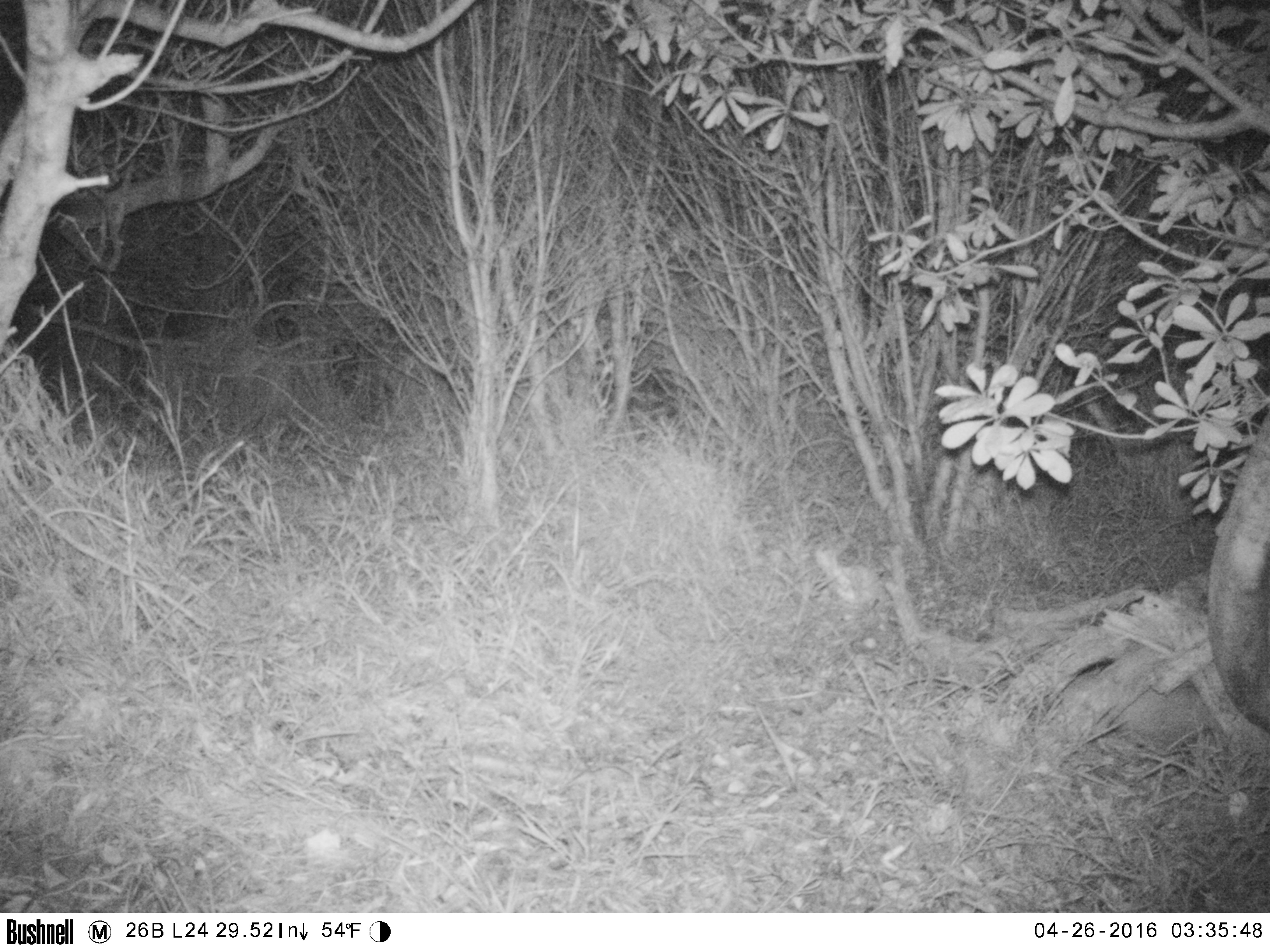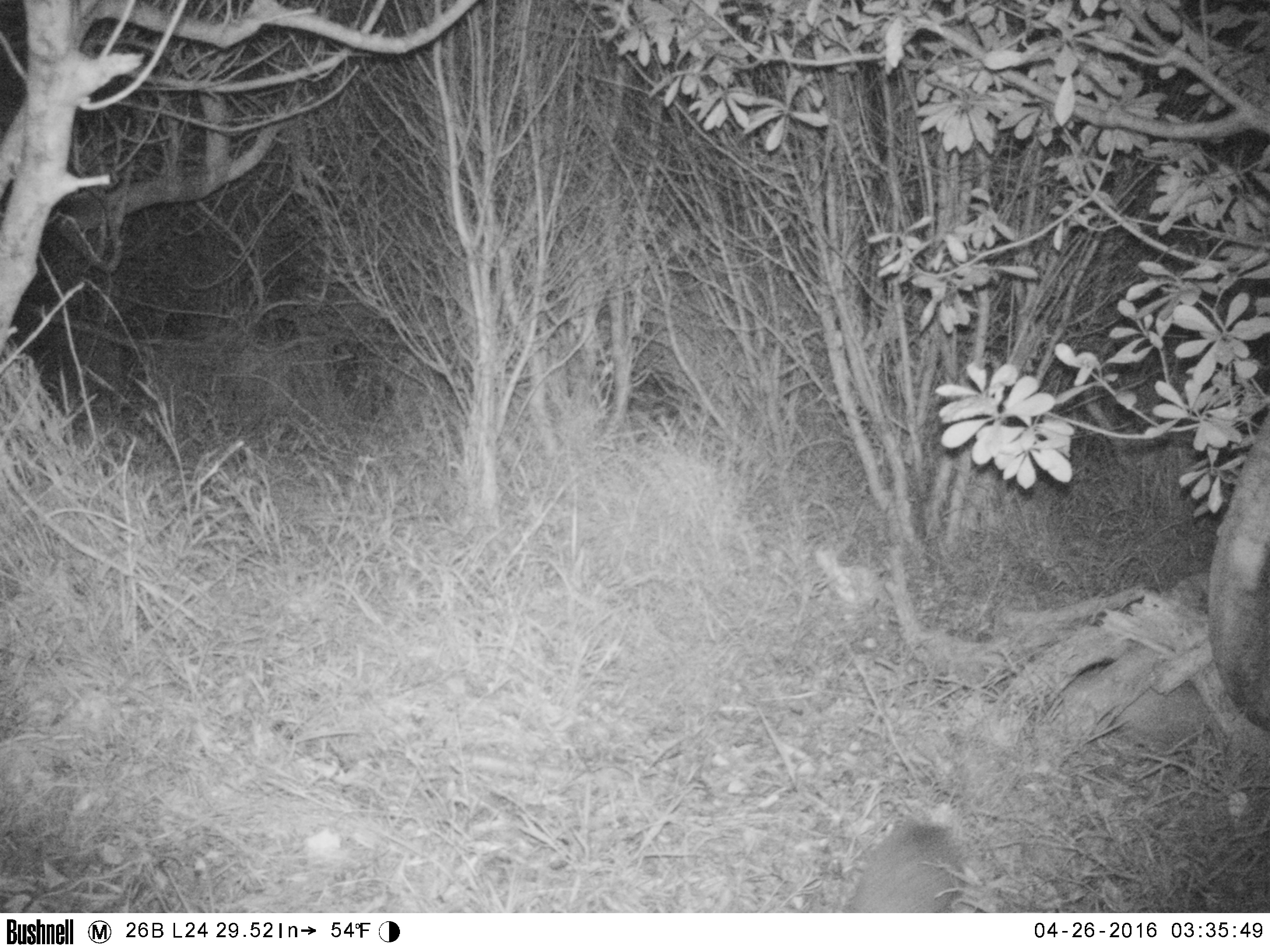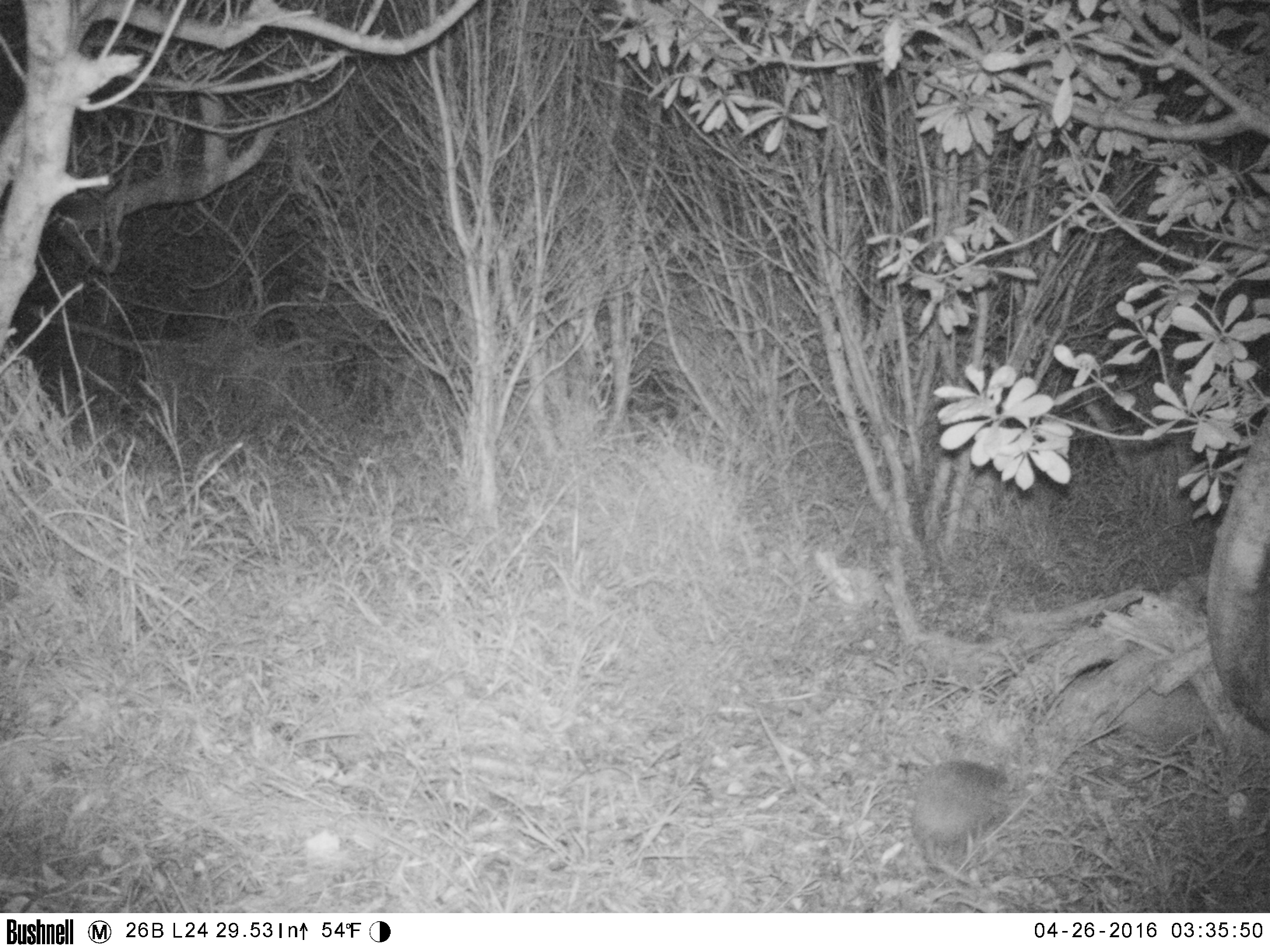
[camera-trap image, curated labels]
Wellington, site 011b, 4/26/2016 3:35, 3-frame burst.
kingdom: Animalia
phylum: Chordata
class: Mammalia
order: Eulipotyphla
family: Erinaceidae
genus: Erinaceus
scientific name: Erinaceus europaeus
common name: hedgehog